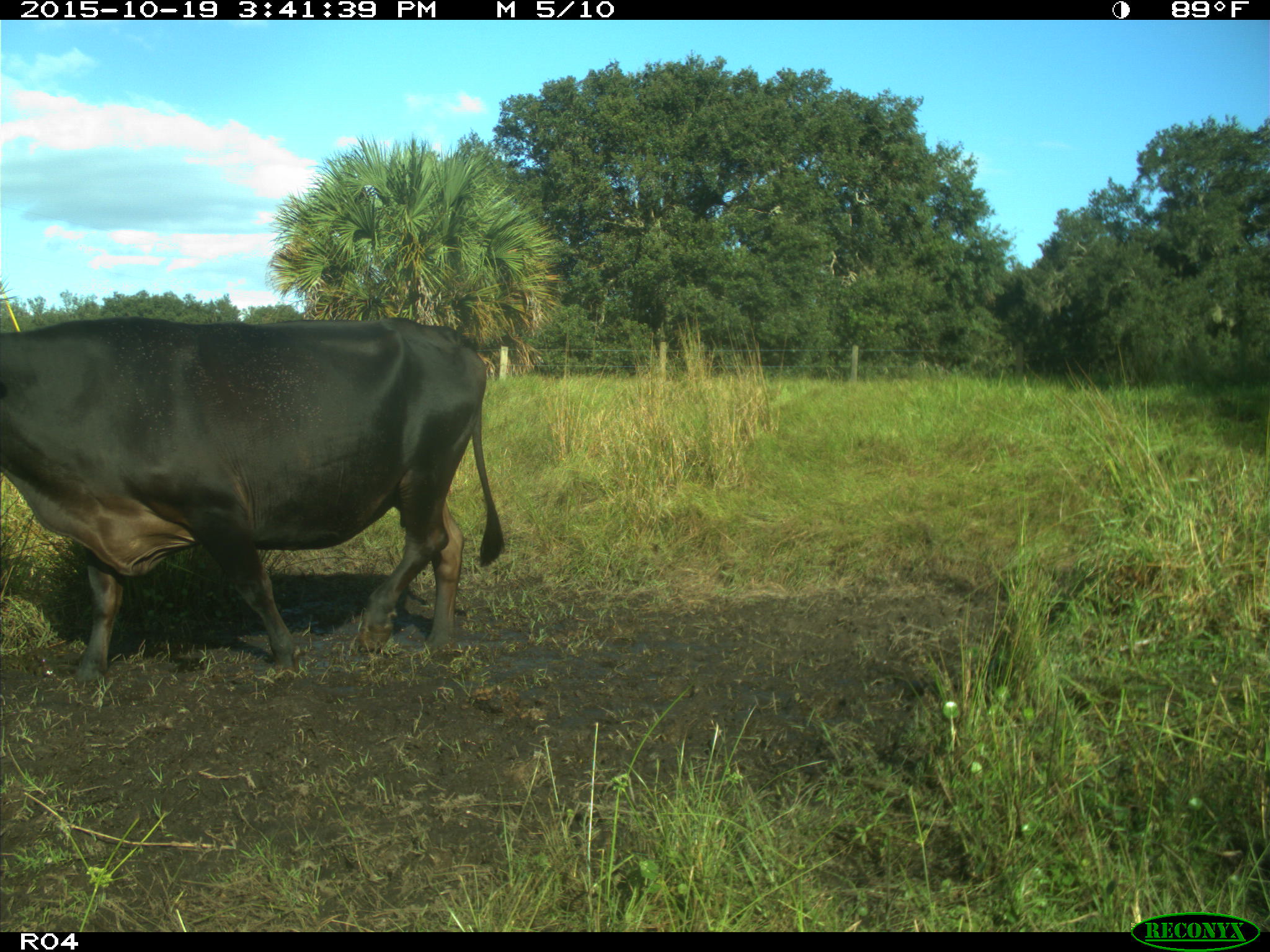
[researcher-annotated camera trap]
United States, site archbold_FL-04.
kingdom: Animalia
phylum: Chordata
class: Mammalia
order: Artiodactyla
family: Bovidae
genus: Bos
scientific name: Bos taurus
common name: domestic cow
Bos taurus (domestic cow).